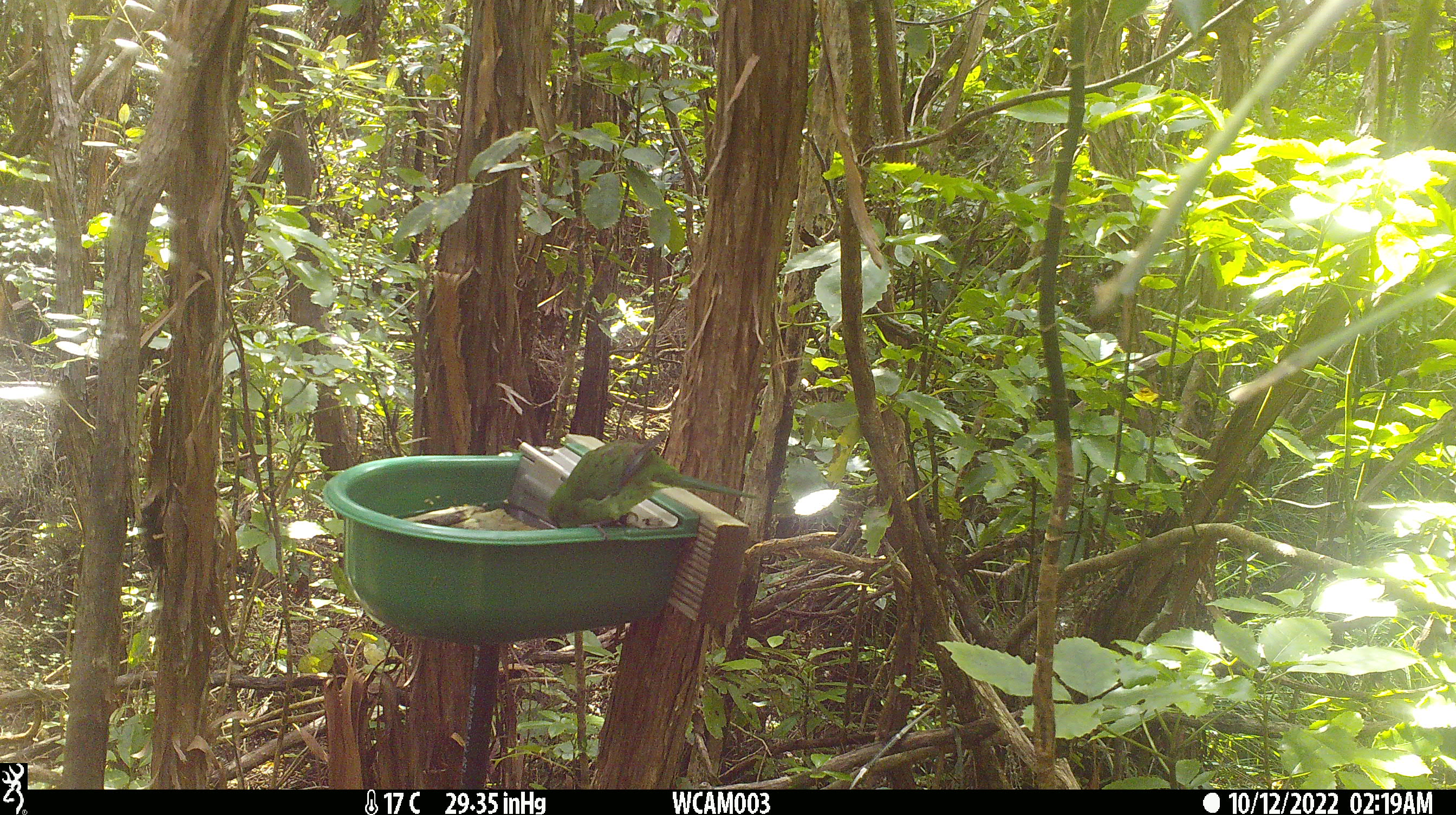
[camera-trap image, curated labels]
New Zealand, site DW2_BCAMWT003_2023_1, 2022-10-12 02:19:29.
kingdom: Animalia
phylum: Chordata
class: Aves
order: Psittaciformes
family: Psittaculidae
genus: Cyanoramphus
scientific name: Cyanoramphus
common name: parakeet